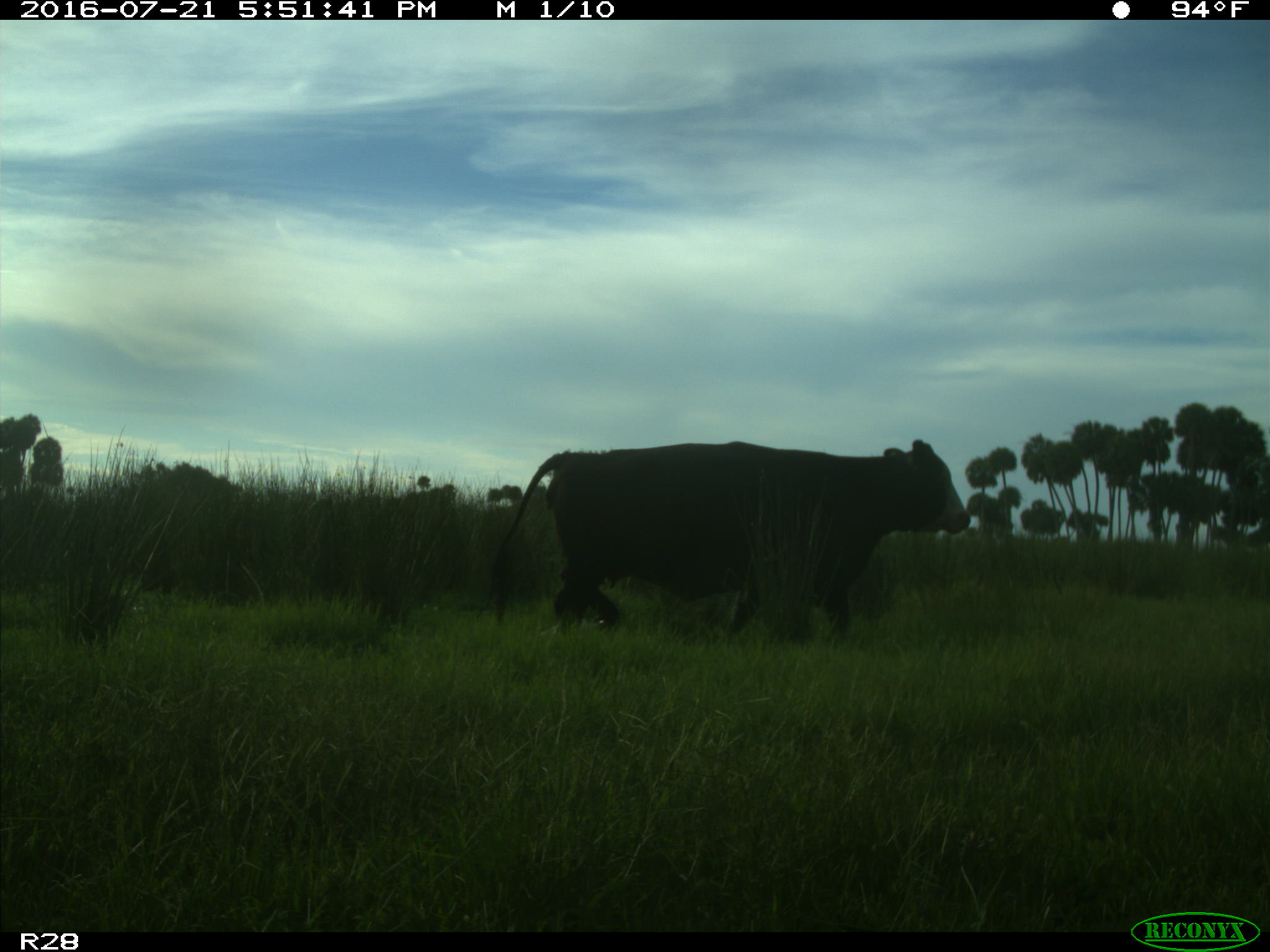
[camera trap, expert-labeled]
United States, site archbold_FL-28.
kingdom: Animalia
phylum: Chordata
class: Mammalia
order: Artiodactyla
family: Bovidae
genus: Bos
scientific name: Bos taurus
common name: domestic cow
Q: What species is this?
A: Bos taurus (domestic cow).